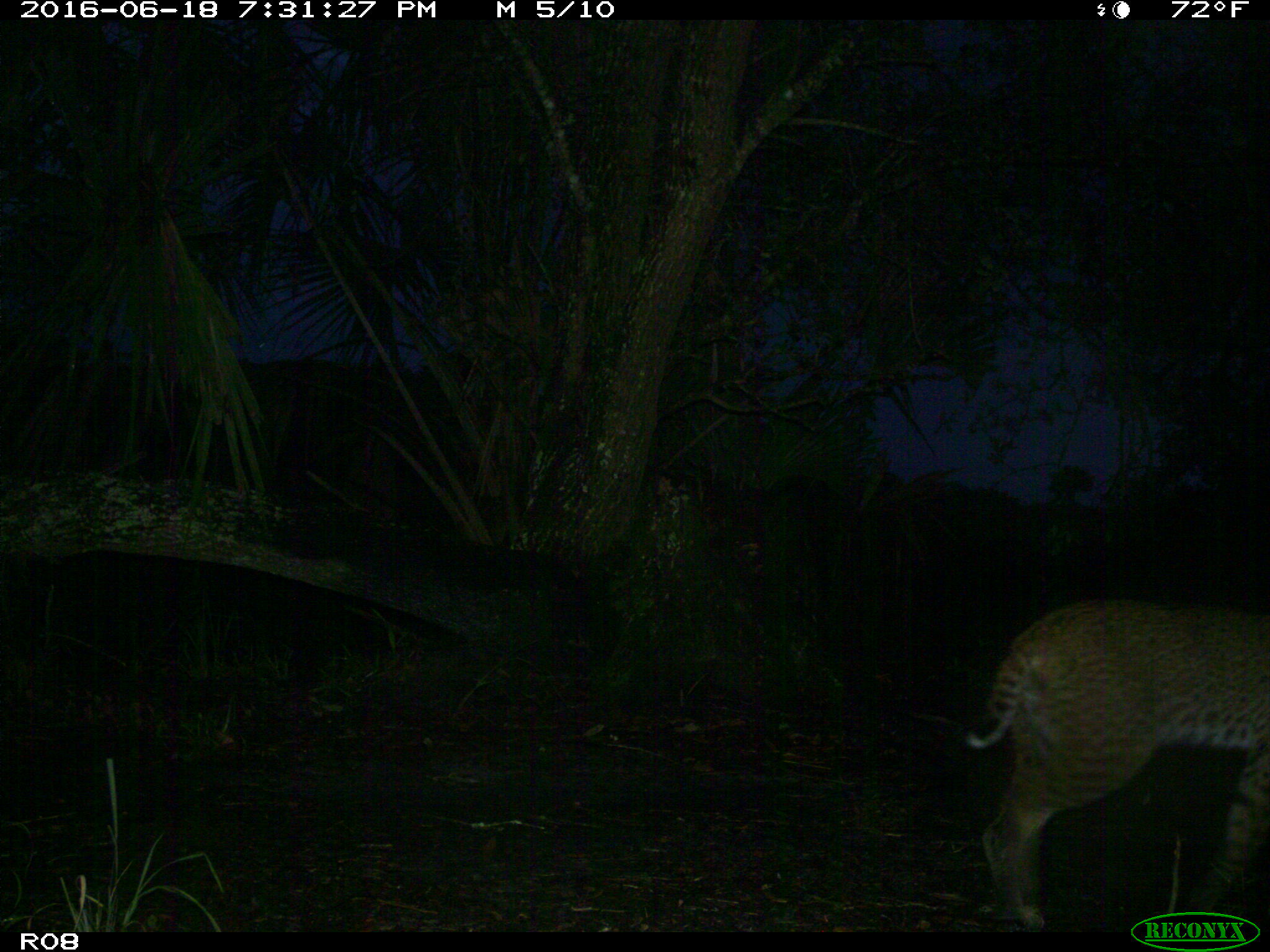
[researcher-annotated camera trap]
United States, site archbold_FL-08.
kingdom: Animalia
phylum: Chordata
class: Mammalia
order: Carnivora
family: Felidae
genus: Lynx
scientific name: Lynx rufus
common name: bobcat